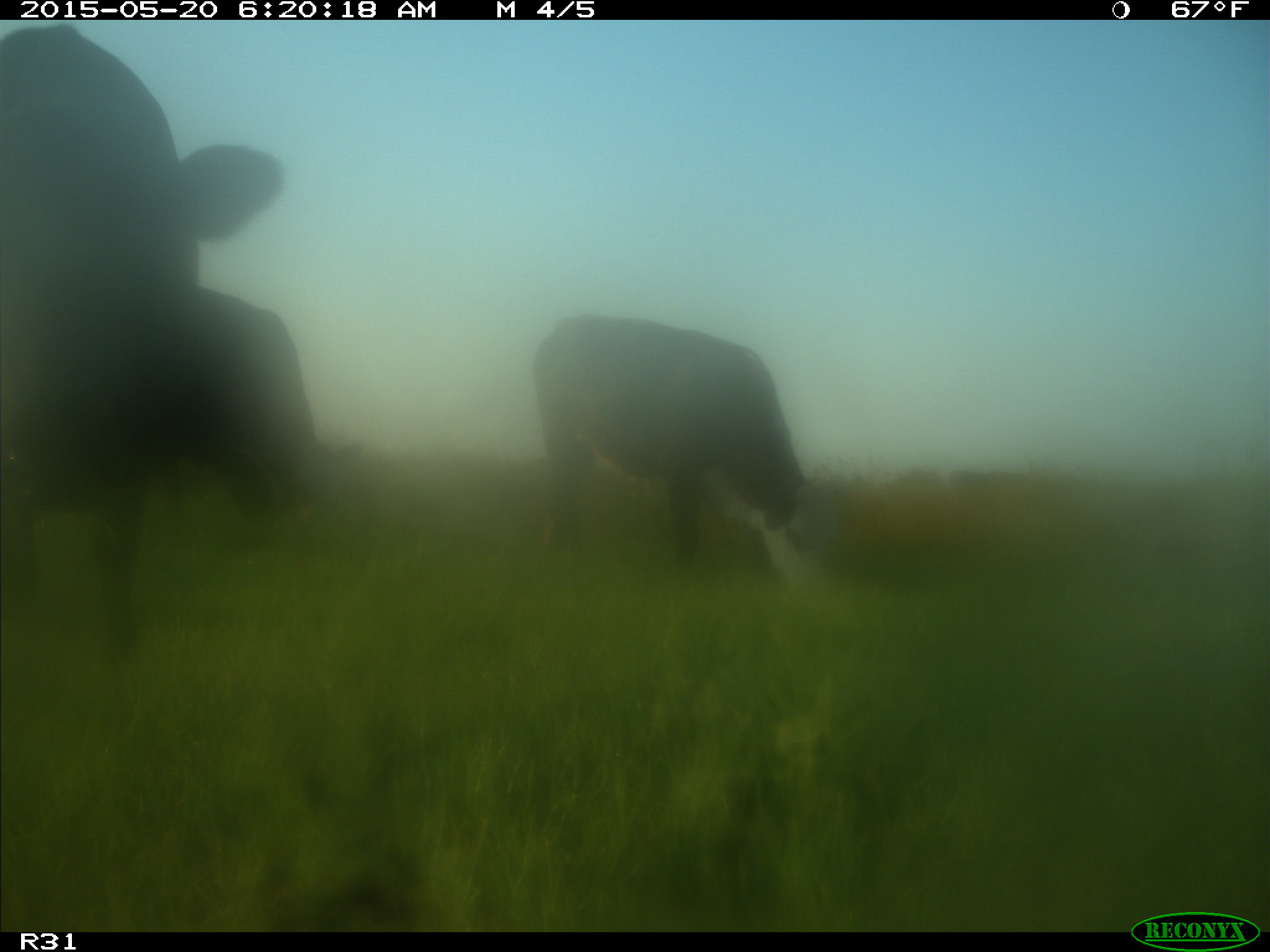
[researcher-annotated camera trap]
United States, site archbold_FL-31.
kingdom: Animalia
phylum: Chordata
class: Mammalia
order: Artiodactyla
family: Bovidae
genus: Bos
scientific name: Bos taurus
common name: domestic cow